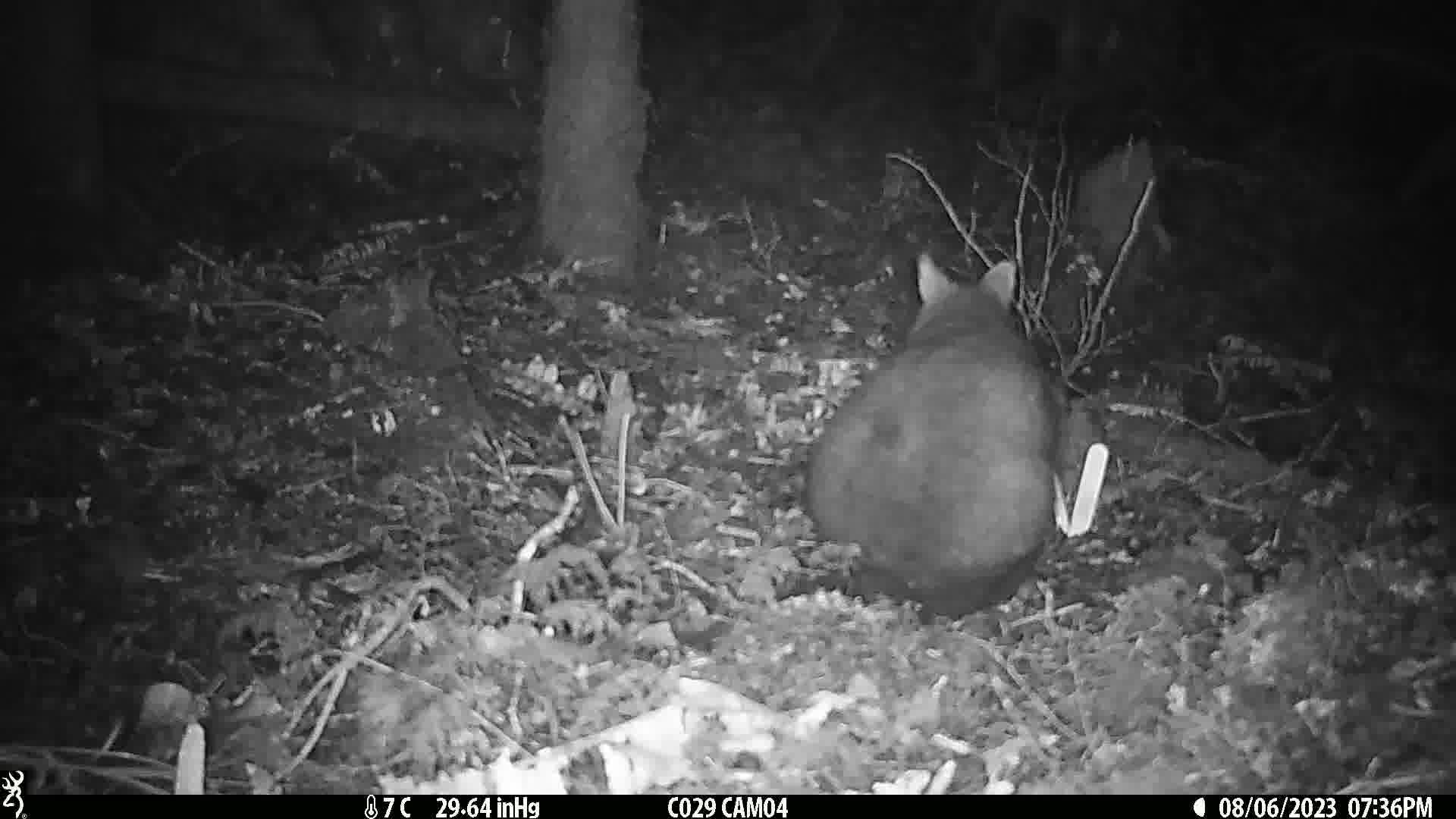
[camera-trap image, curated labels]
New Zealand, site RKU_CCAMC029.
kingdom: Animalia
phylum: Chordata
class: Mammalia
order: Diprotodontia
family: Phalangeridae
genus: Trichosurus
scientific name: Trichosurus vulpecula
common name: common brushtail possum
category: possum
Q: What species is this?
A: Possum (common brushtail possum) (Trichosurus vulpecula).